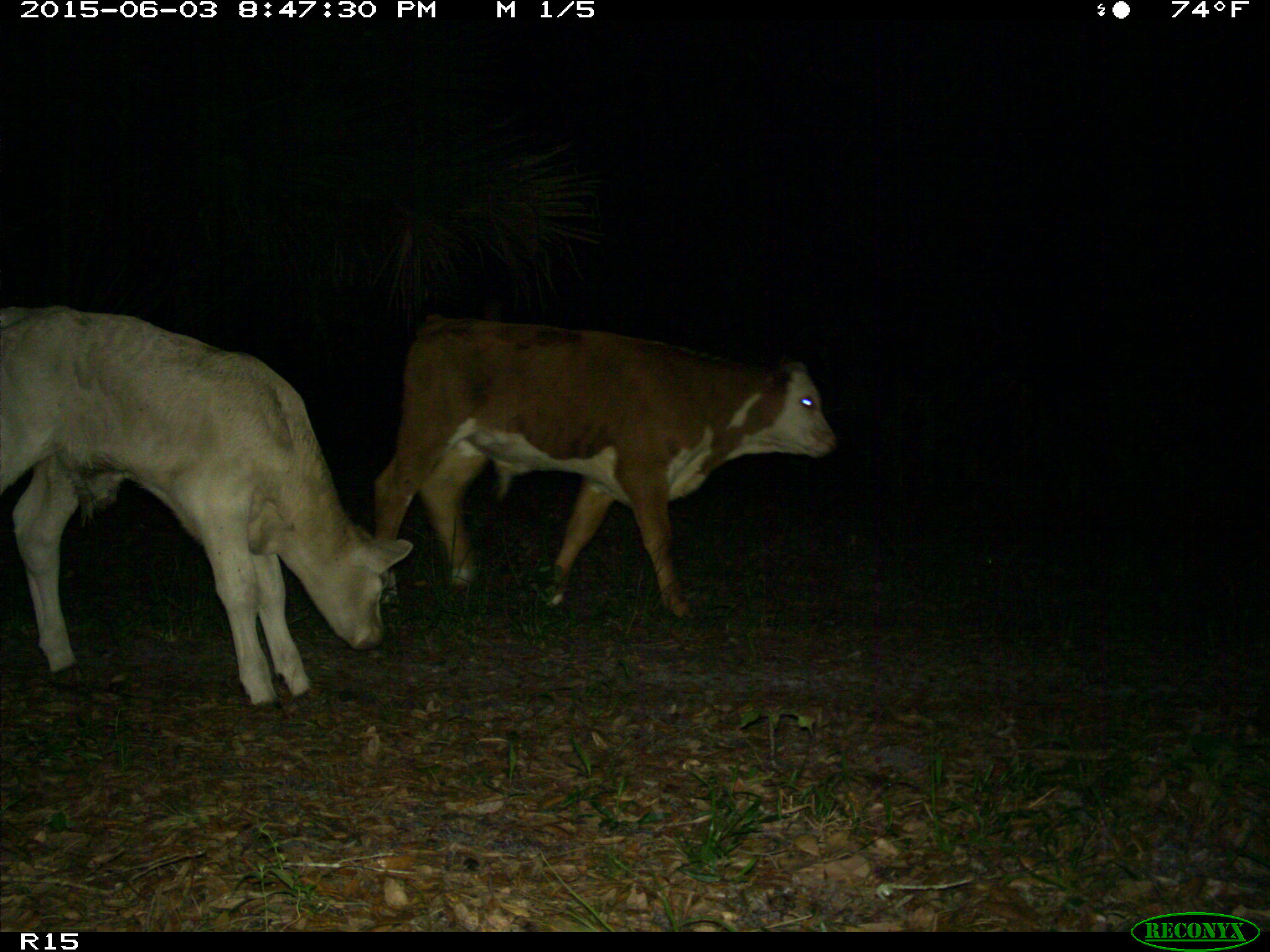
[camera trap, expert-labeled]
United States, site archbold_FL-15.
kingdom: Animalia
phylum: Chordata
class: Mammalia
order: Artiodactyla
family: Bovidae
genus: Bos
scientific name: Bos taurus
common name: domestic cow